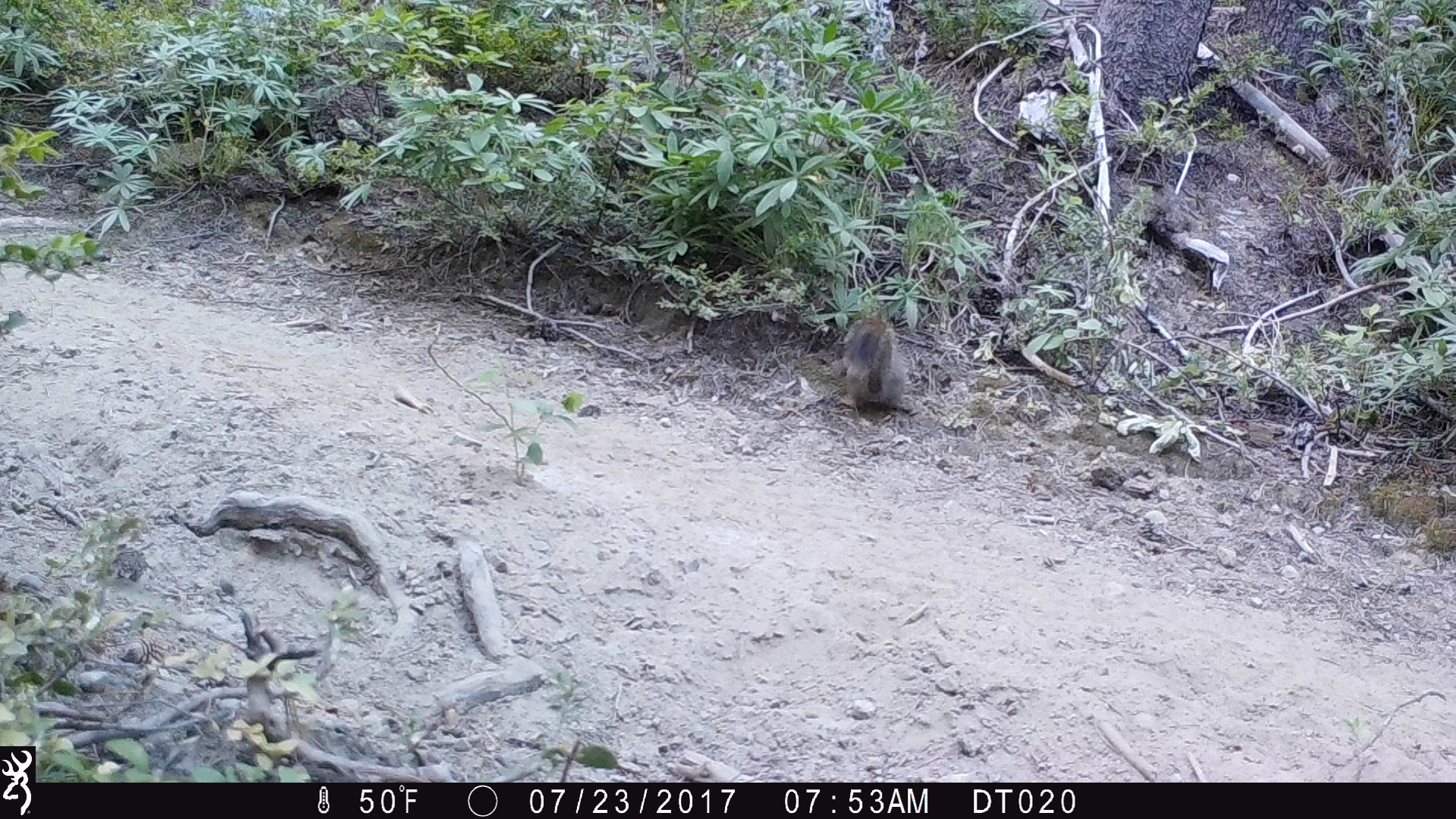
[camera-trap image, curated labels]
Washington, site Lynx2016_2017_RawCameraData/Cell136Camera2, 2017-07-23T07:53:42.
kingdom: Animalia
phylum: Chordata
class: Mammalia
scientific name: Mammalia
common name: small mammal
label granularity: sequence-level